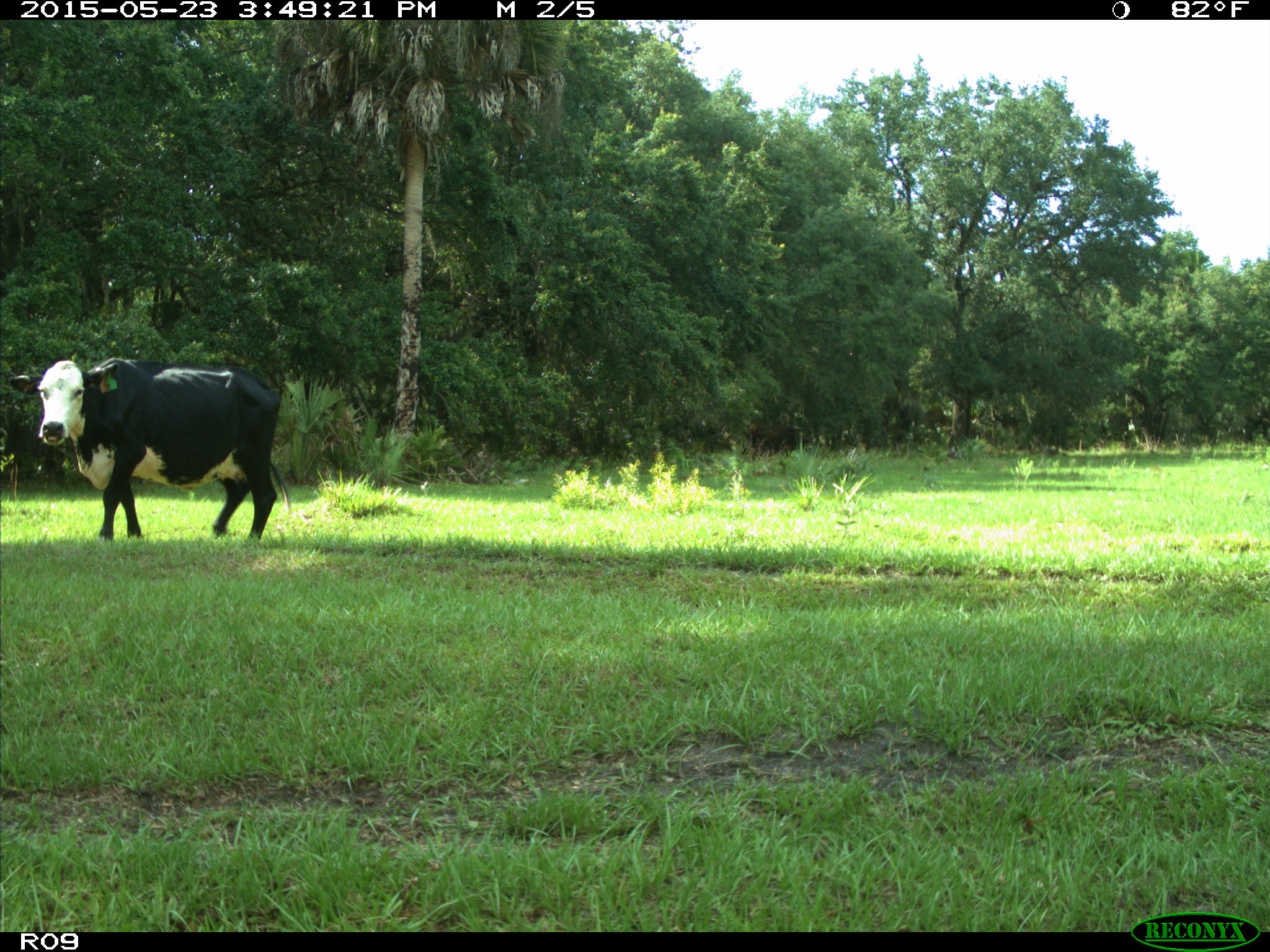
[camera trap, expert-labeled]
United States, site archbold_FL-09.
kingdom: Animalia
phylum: Chordata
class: Mammalia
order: Artiodactyla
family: Bovidae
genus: Bos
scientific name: Bos taurus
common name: domestic cow